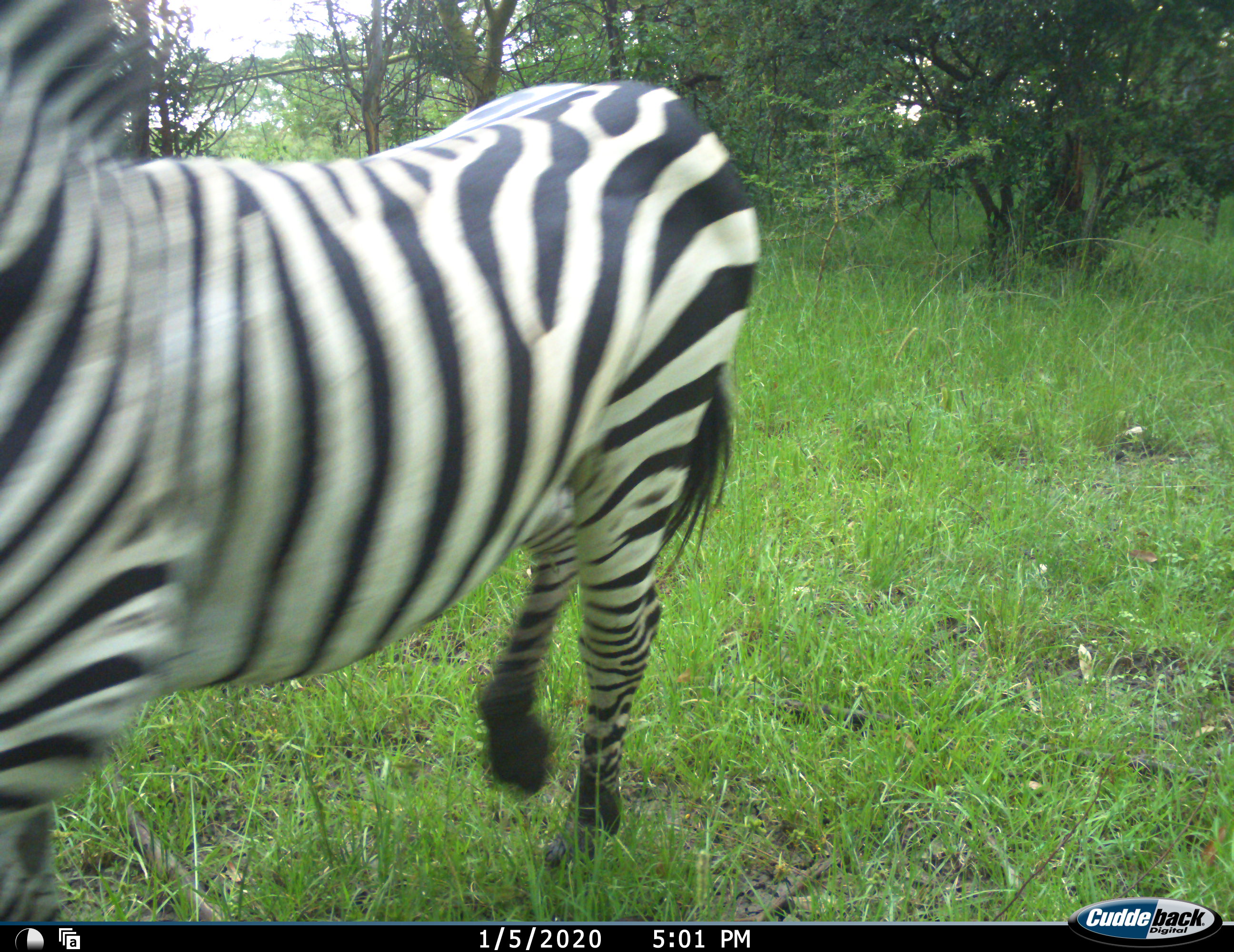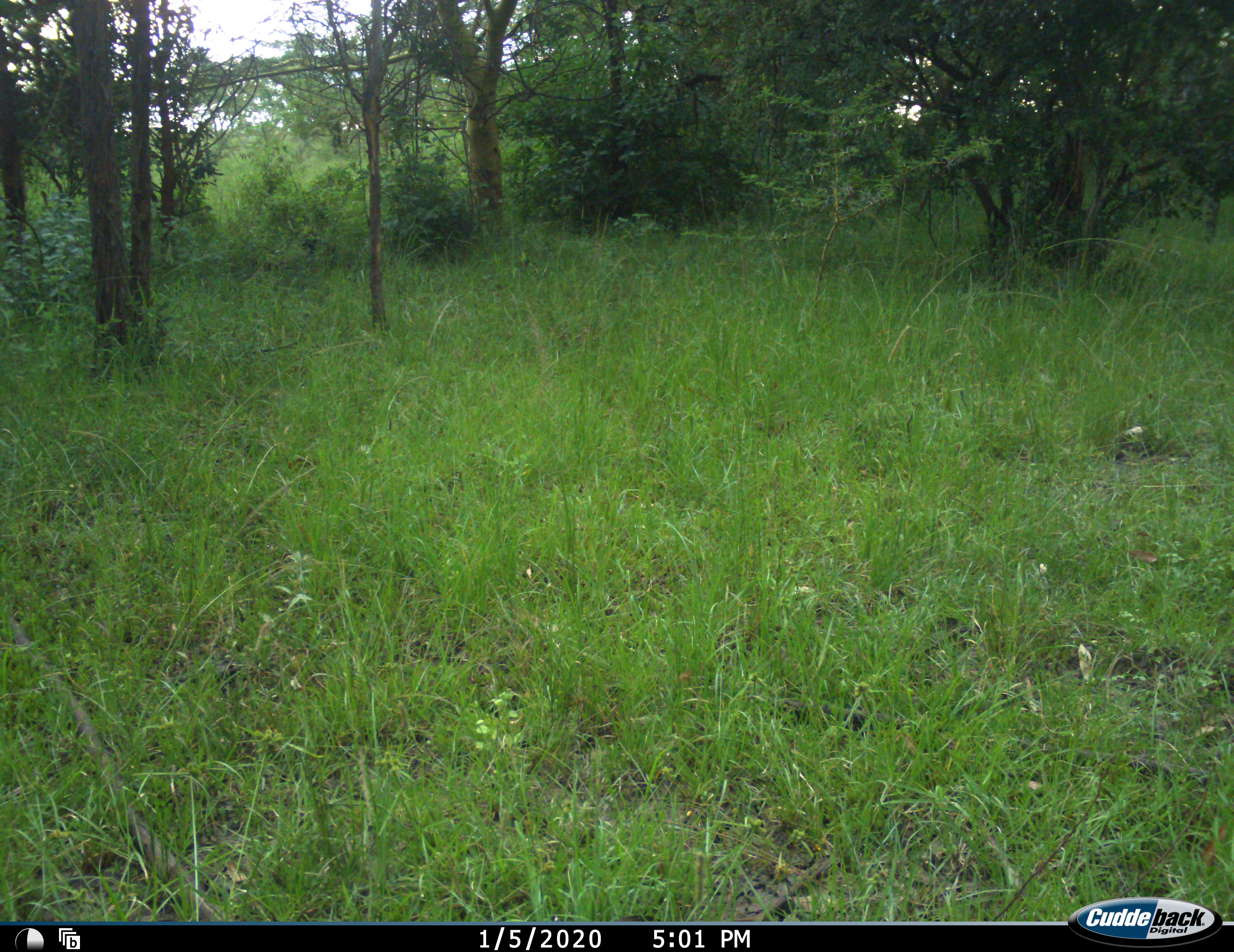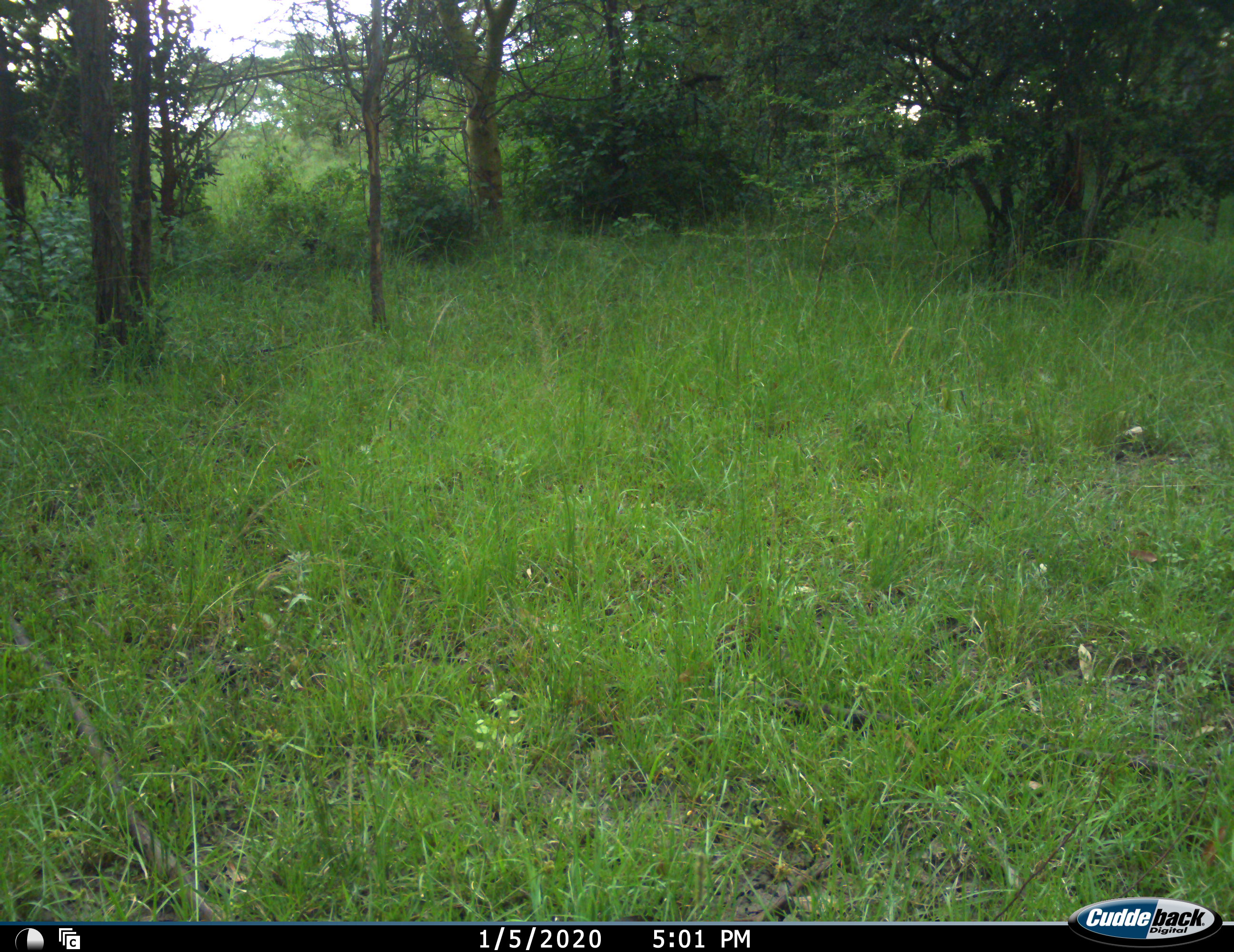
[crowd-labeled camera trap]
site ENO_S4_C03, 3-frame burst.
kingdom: Animalia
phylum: Chordata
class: Mammalia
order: Perissodactyla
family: Equidae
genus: Equus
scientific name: Equus quagga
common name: plains zebra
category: zebraplains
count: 1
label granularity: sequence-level